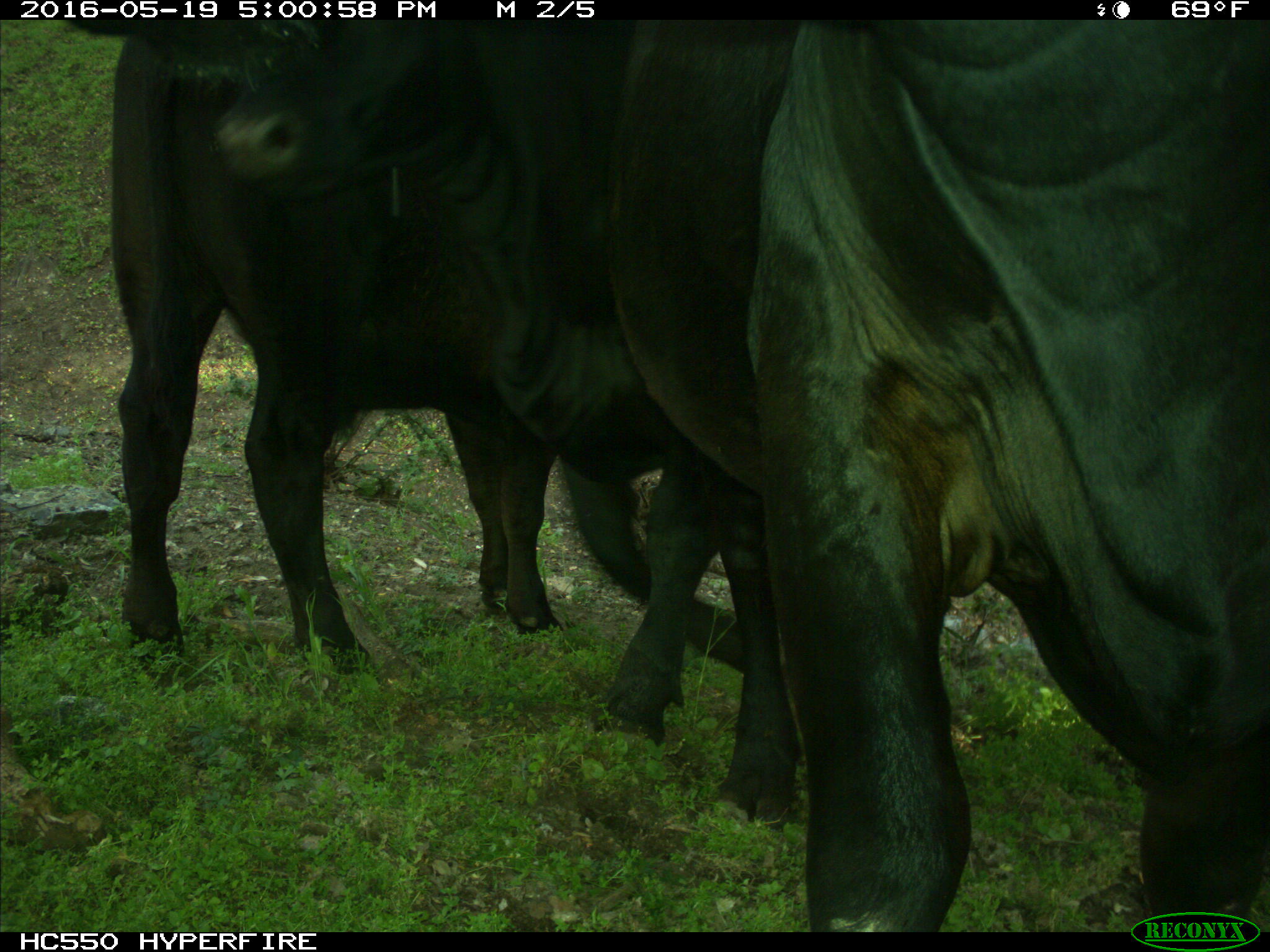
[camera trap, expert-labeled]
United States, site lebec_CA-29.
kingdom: Animalia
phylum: Chordata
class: Mammalia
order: Artiodactyla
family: Bovidae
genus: Bos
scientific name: Bos taurus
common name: domestic cow